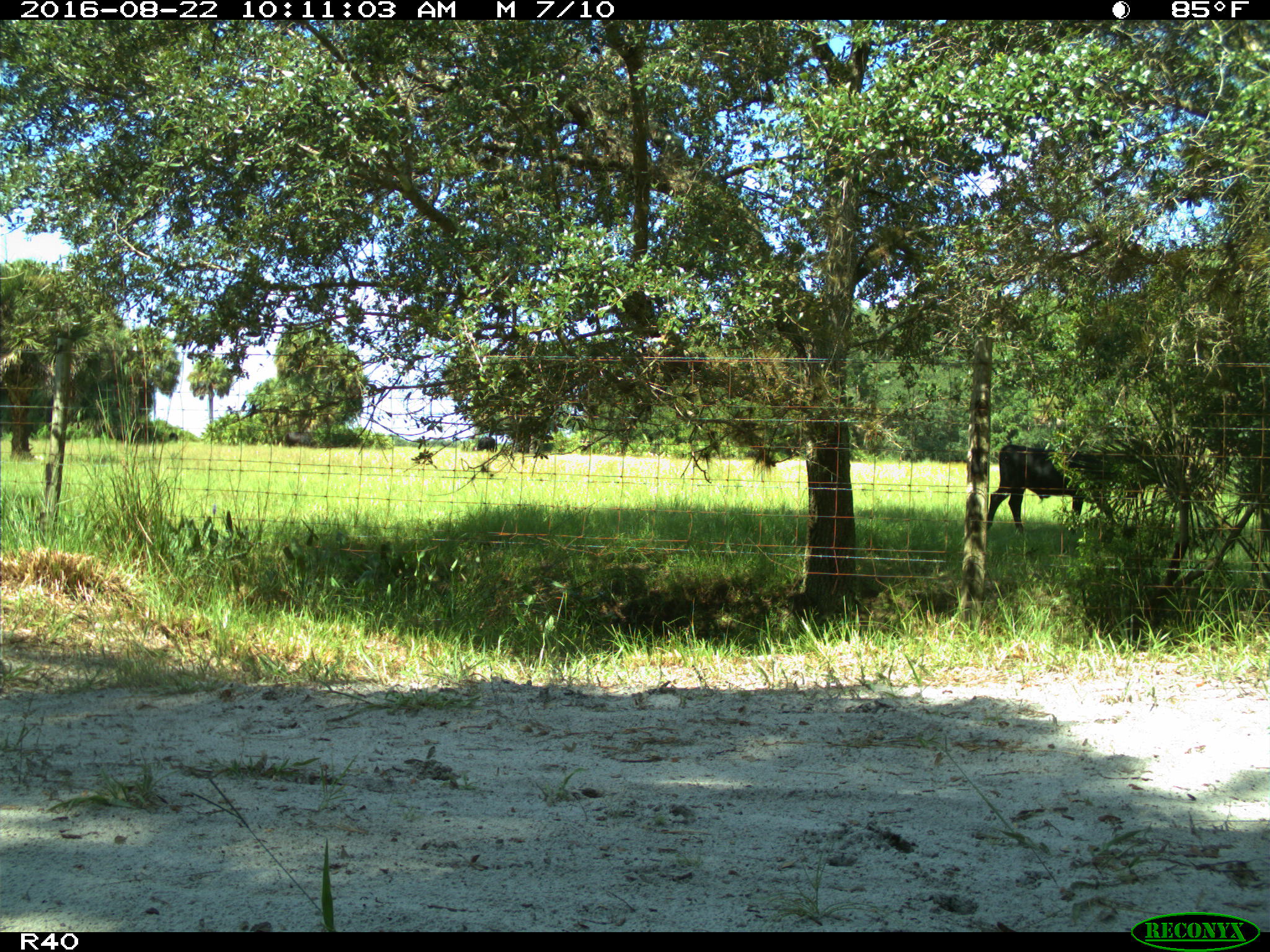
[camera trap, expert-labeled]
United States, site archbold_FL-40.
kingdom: Animalia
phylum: Chordata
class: Mammalia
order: Artiodactyla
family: Bovidae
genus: Bos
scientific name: Bos taurus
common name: domestic cow